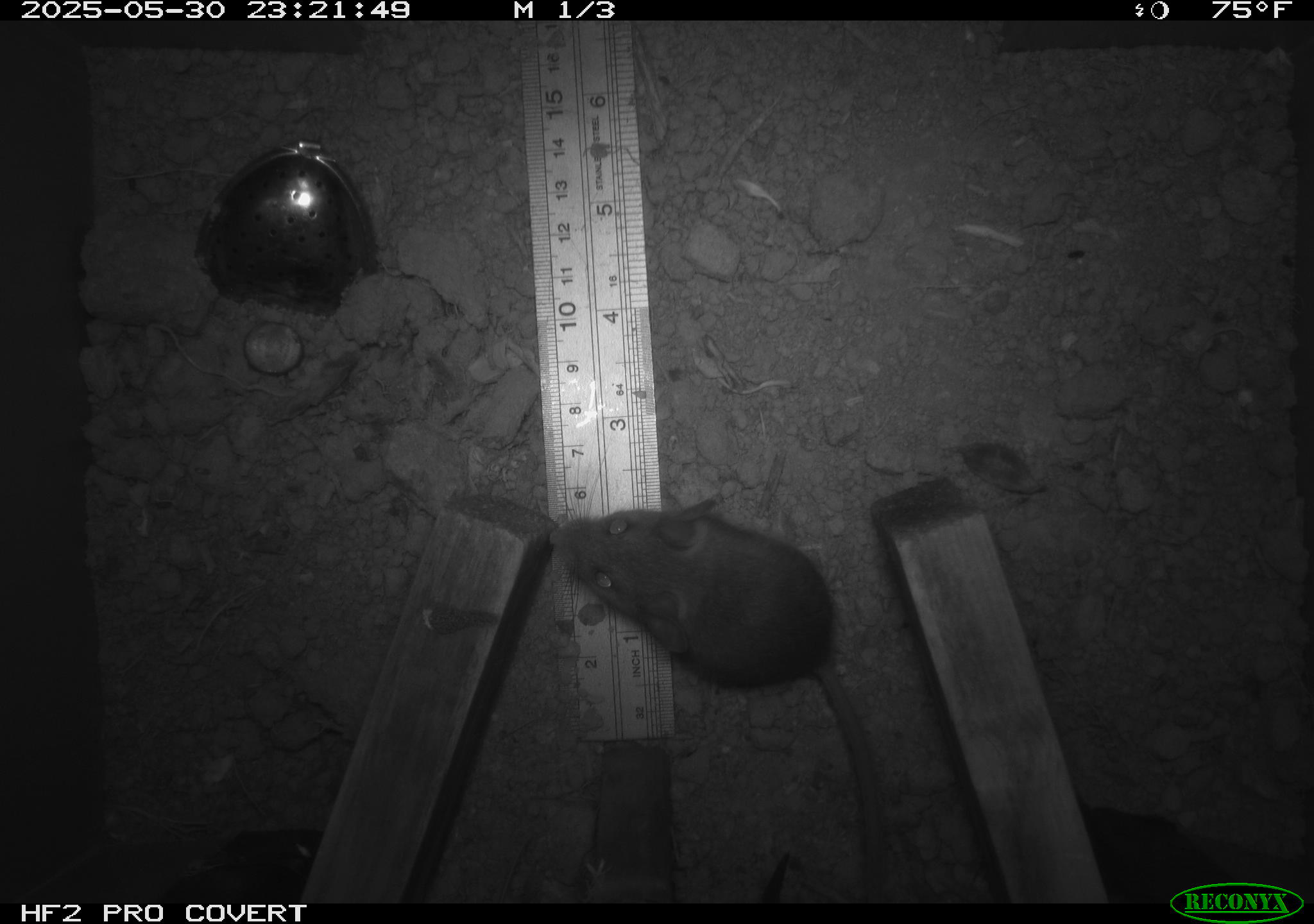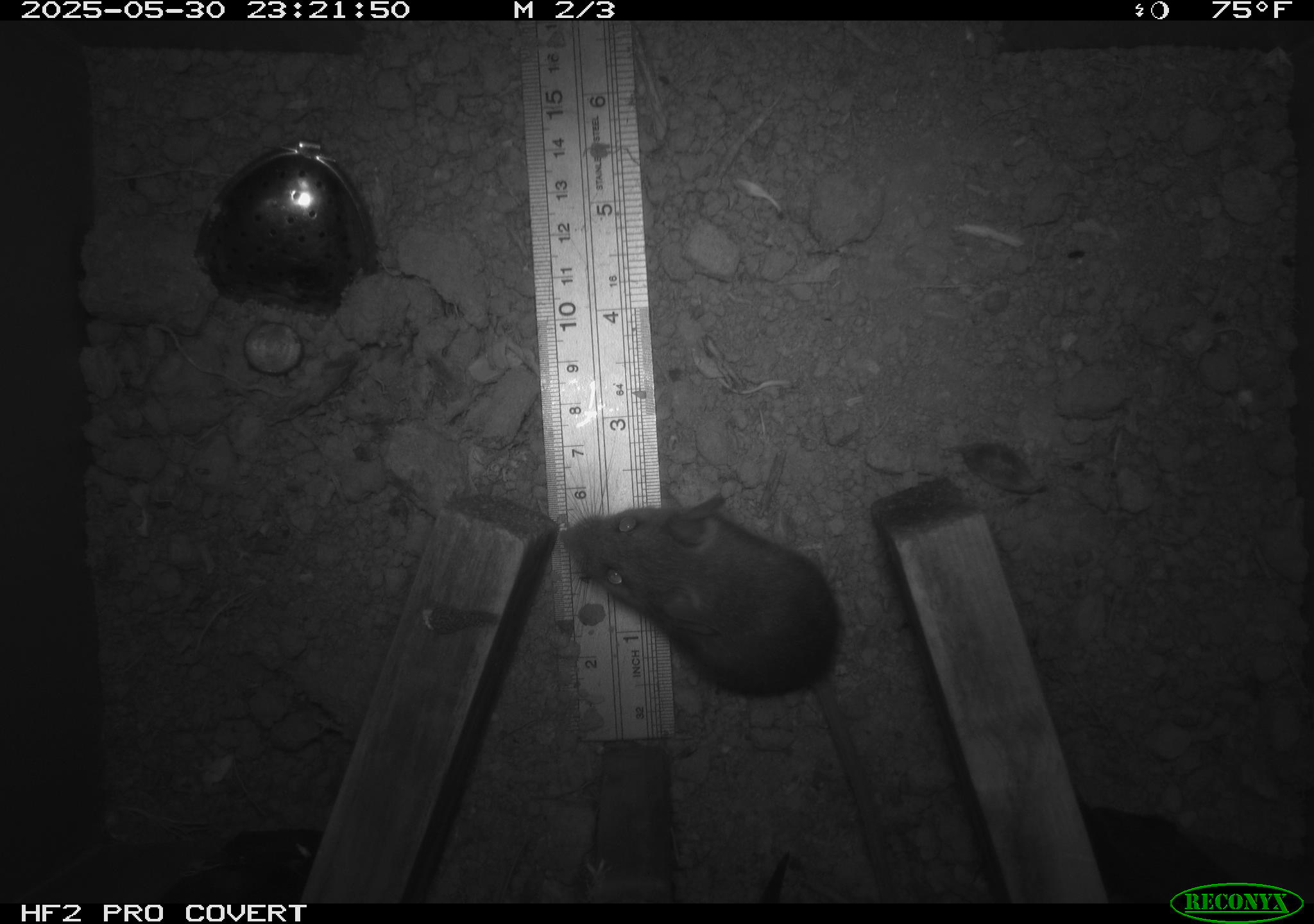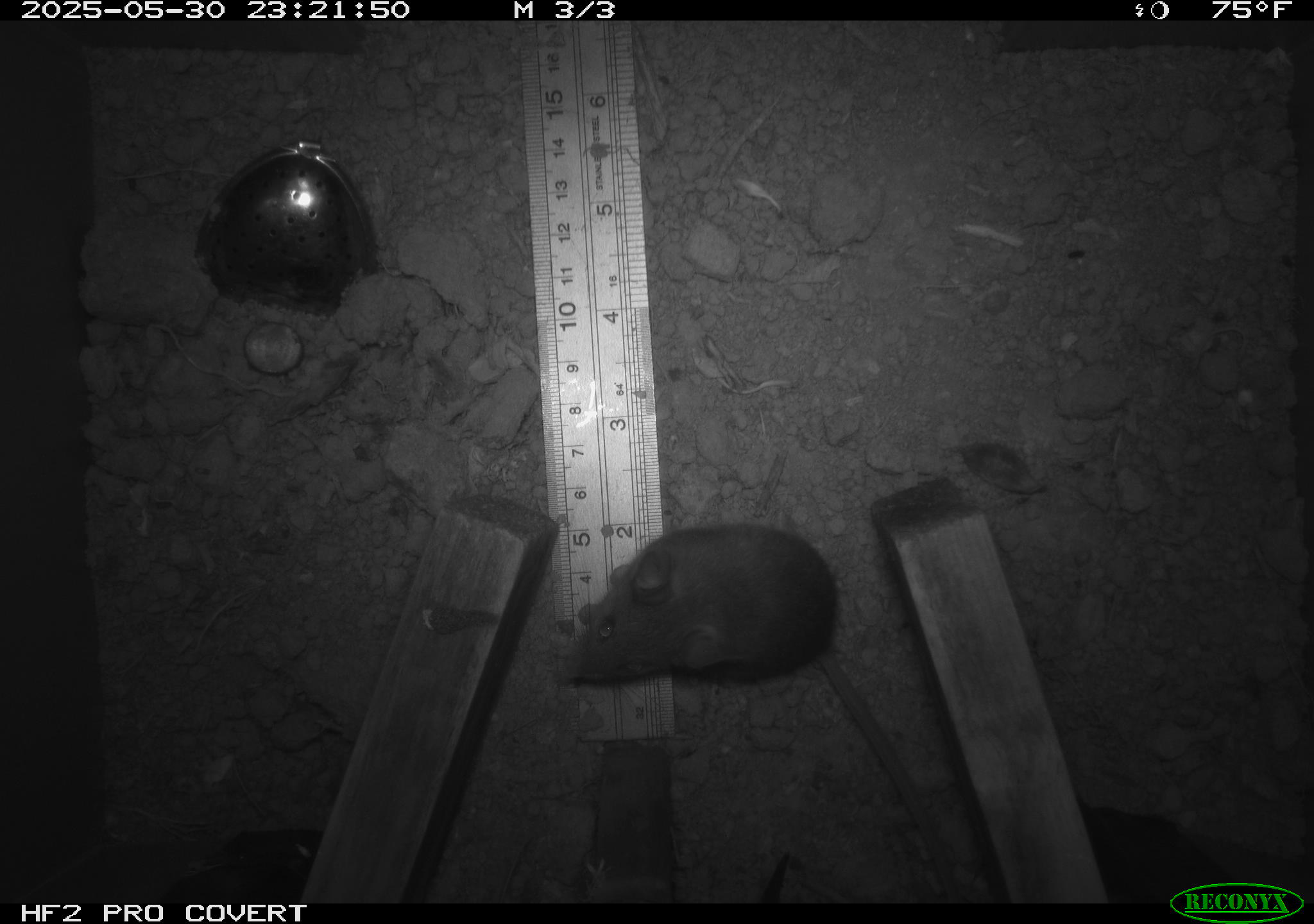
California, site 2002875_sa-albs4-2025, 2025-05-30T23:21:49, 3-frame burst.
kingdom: Animalia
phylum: Chordata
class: Mammalia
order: Rodentia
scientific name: Rodentia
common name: mouse species